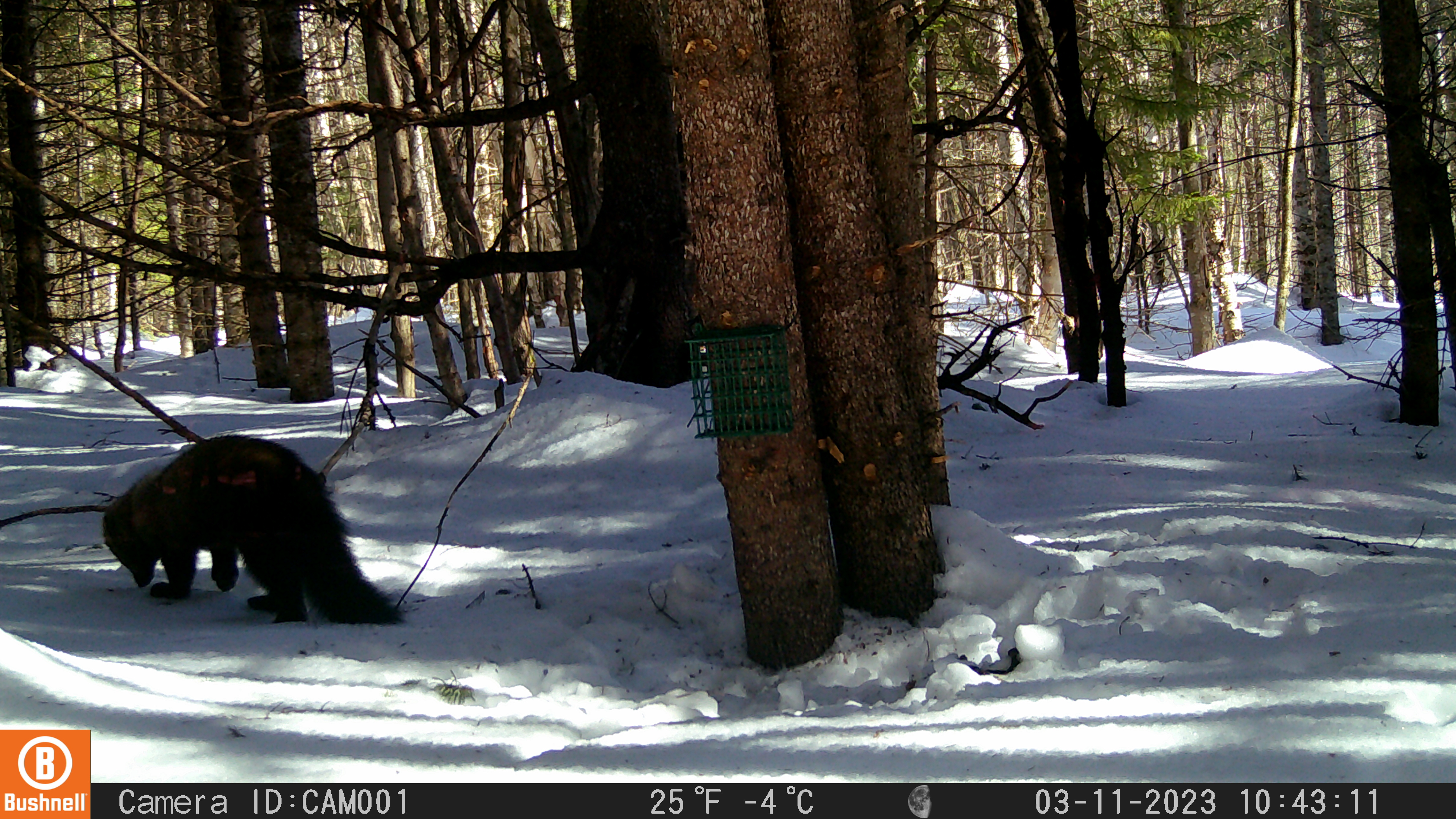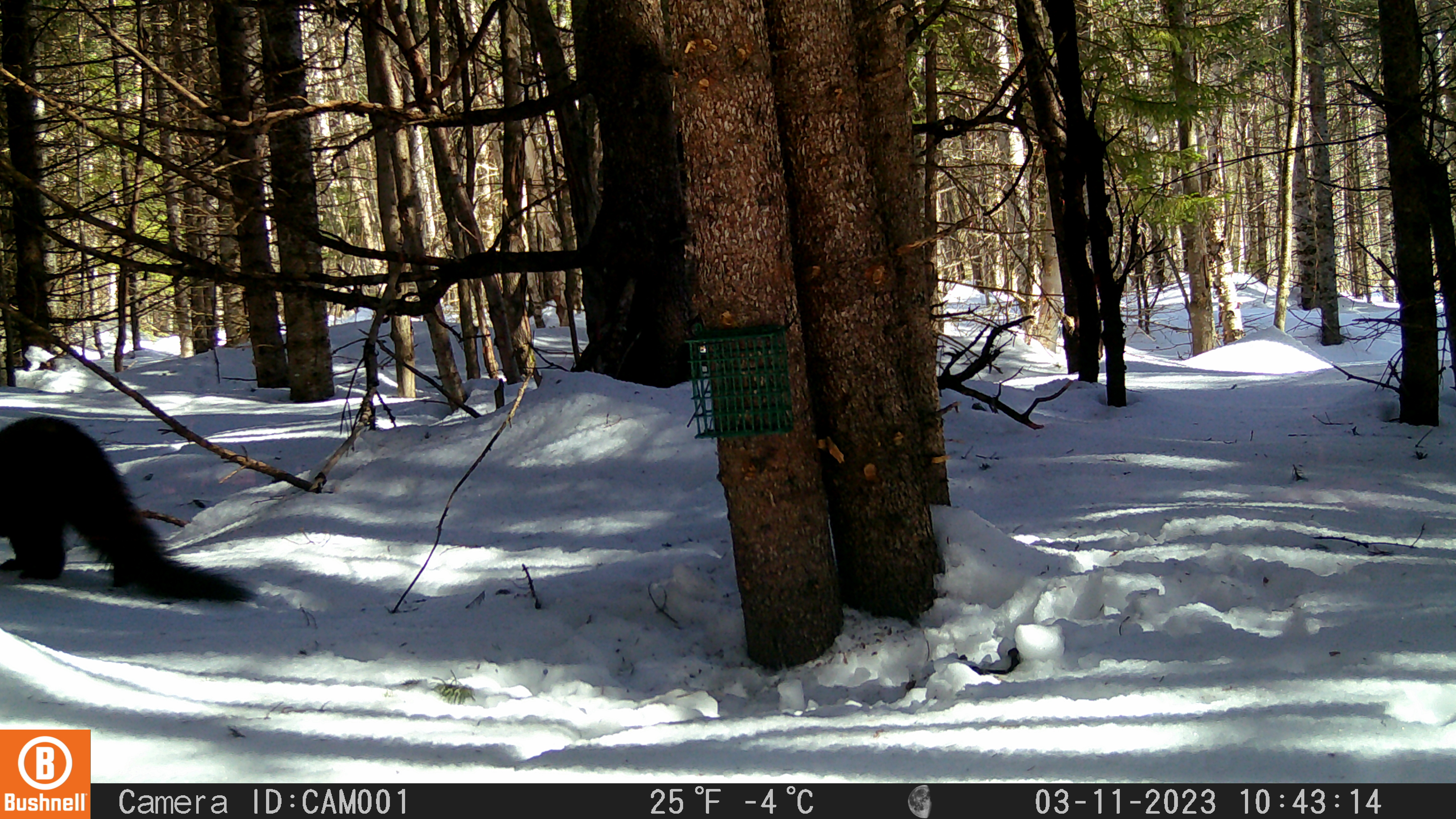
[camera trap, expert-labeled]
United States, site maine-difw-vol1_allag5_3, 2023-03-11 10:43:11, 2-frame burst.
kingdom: Animalia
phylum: Chordata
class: Mammalia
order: Carnivora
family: Mustelidae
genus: Pekania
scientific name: Pekania pennanti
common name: fisher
Fisher (Pekania pennanti).